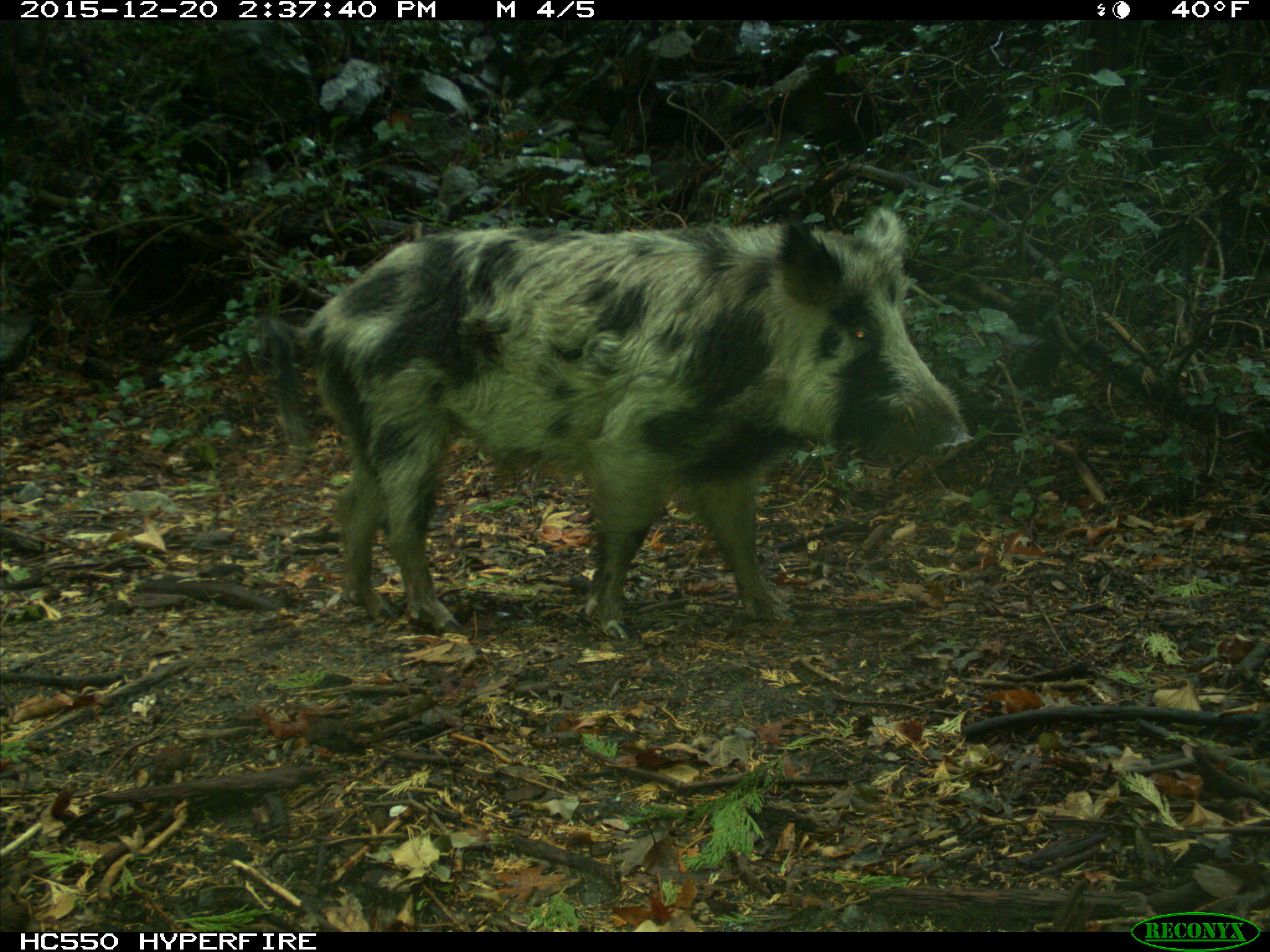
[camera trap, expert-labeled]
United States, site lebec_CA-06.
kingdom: Animalia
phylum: Chordata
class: Mammalia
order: Artiodactyla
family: Suidae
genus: Sus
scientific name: Sus scrofa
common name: wild boar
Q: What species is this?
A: Sus scrofa (wild boar).